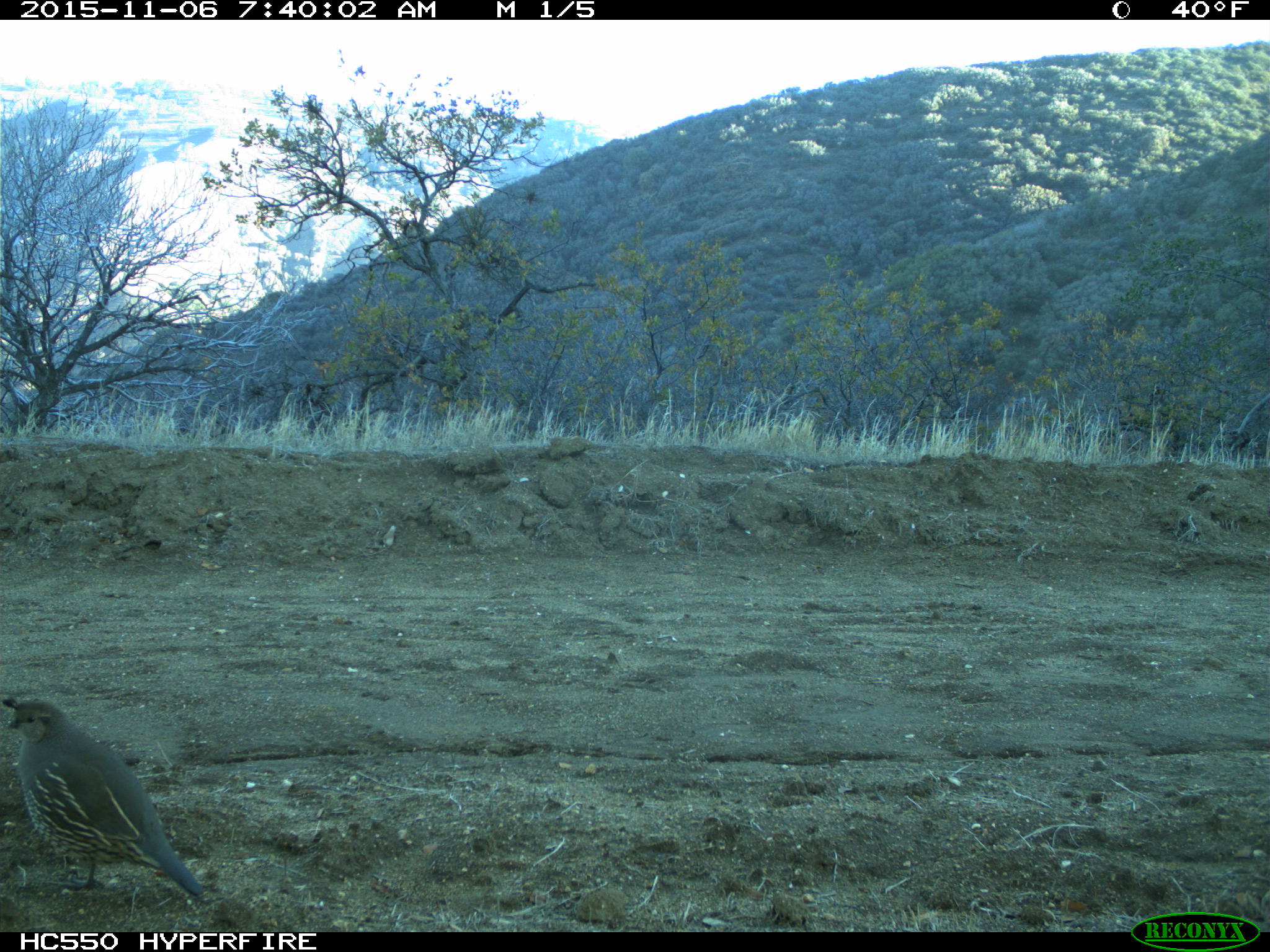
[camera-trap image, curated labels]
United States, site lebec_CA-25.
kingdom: Animalia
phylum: Chordata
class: Aves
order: Galliformes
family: Odontophoridae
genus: Callipepla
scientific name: Callipepla californica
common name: california quail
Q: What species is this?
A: Callipepla californica (california quail).